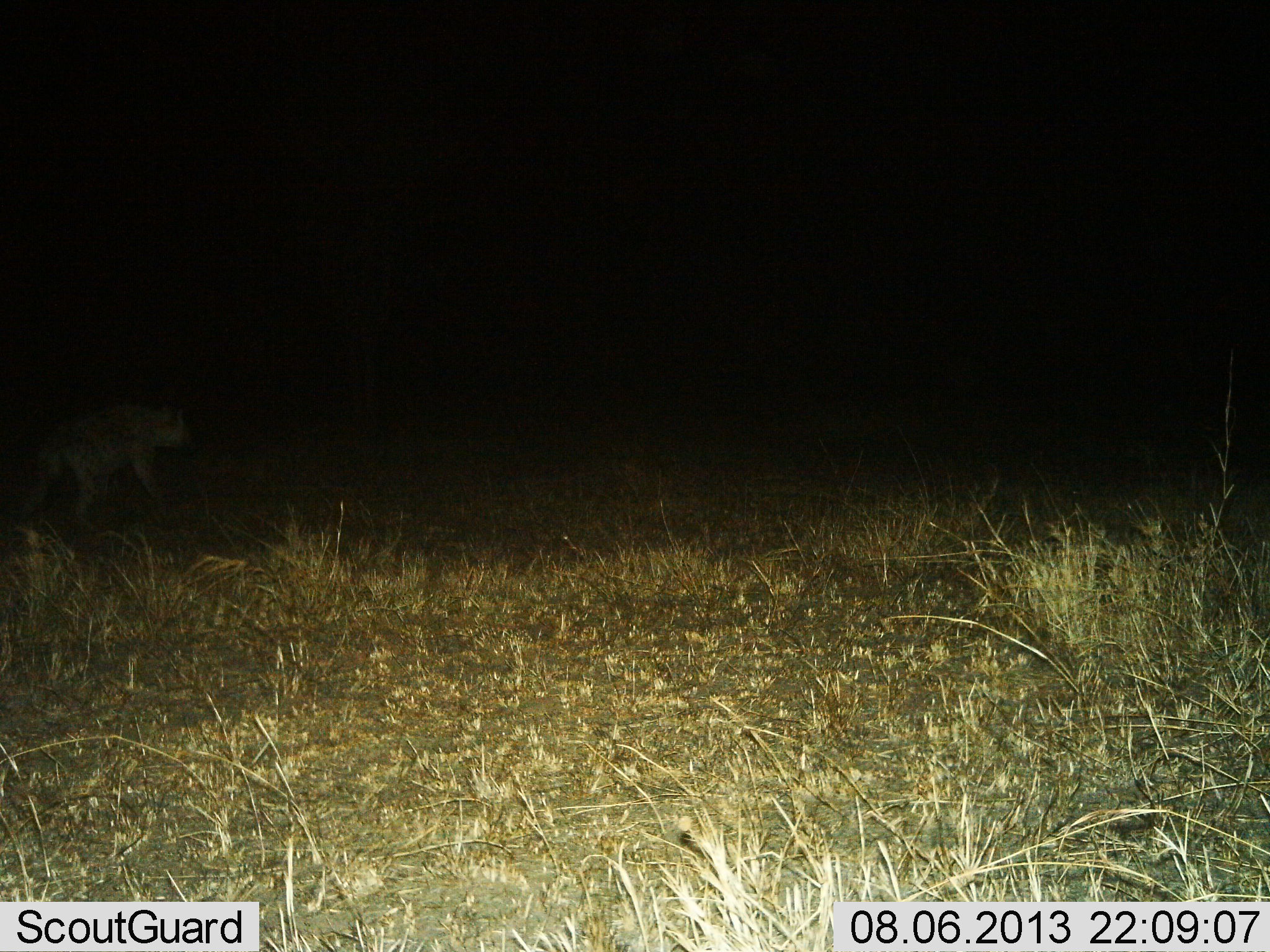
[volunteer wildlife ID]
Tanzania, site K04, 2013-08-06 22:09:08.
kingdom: Animalia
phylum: Chordata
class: Mammalia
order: Carnivora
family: Hyaenidae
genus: Crocuta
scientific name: Crocuta crocuta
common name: spotted hyena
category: hyenaspotted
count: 1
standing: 41%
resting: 0%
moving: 66%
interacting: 0%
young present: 0%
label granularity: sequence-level